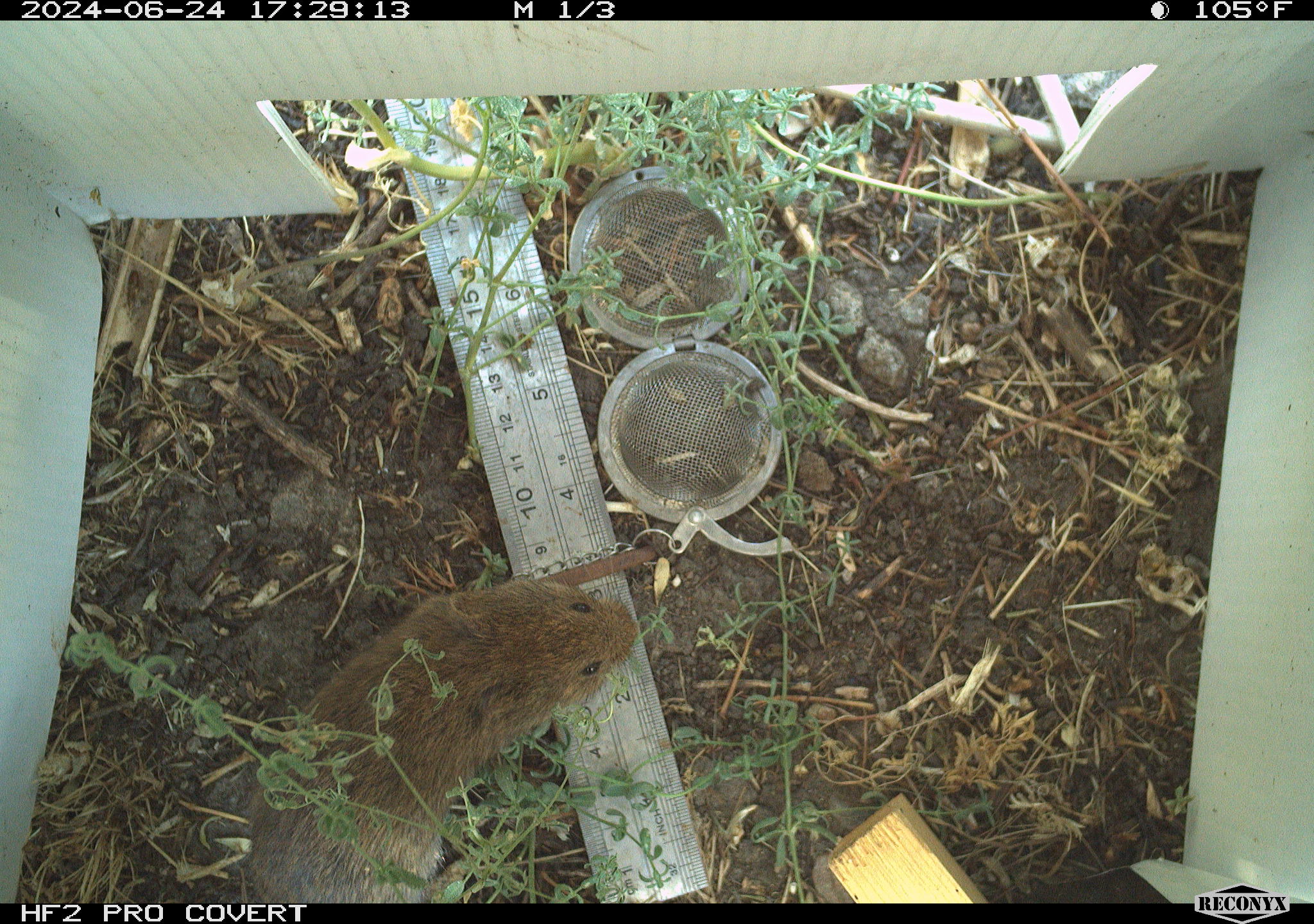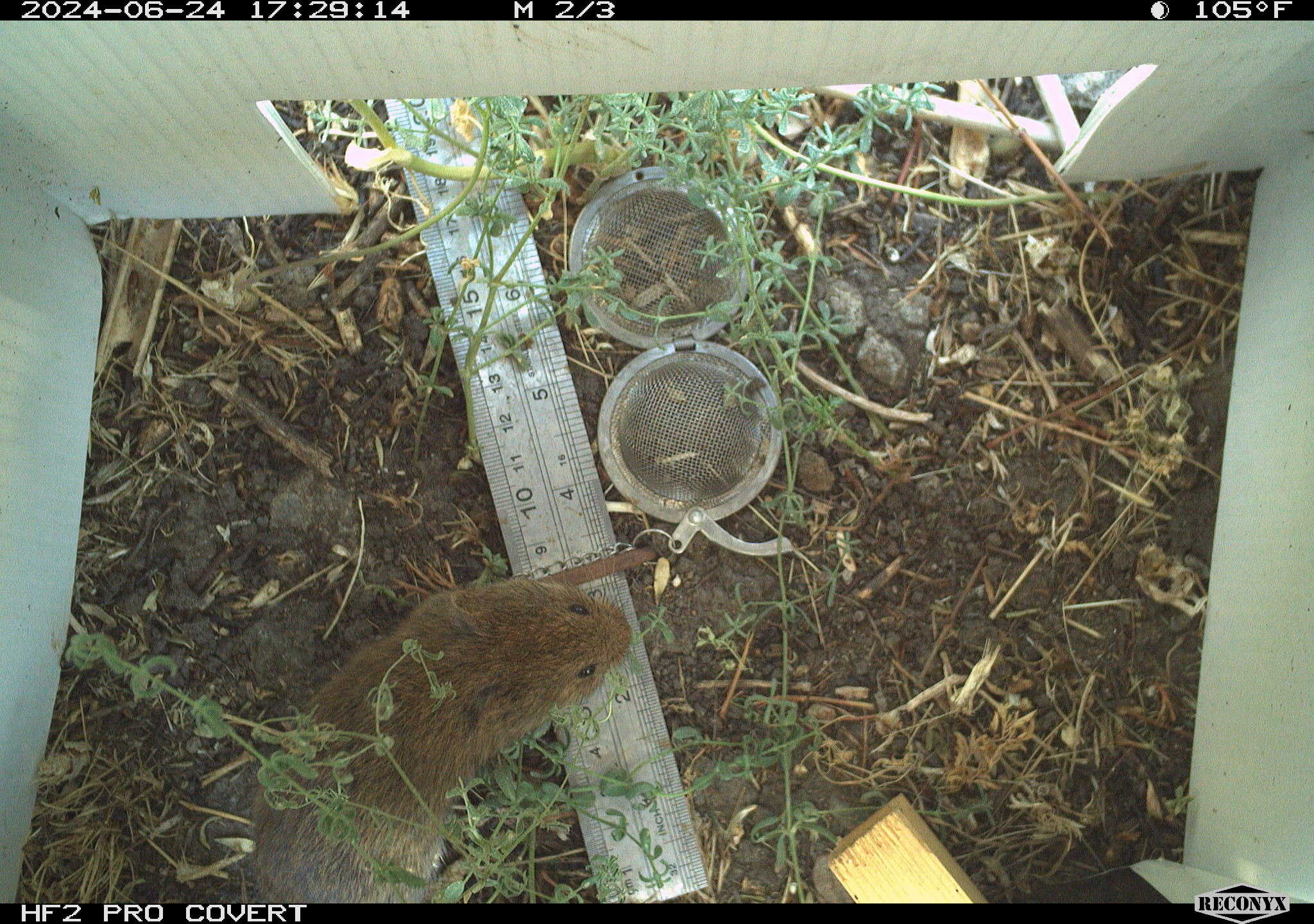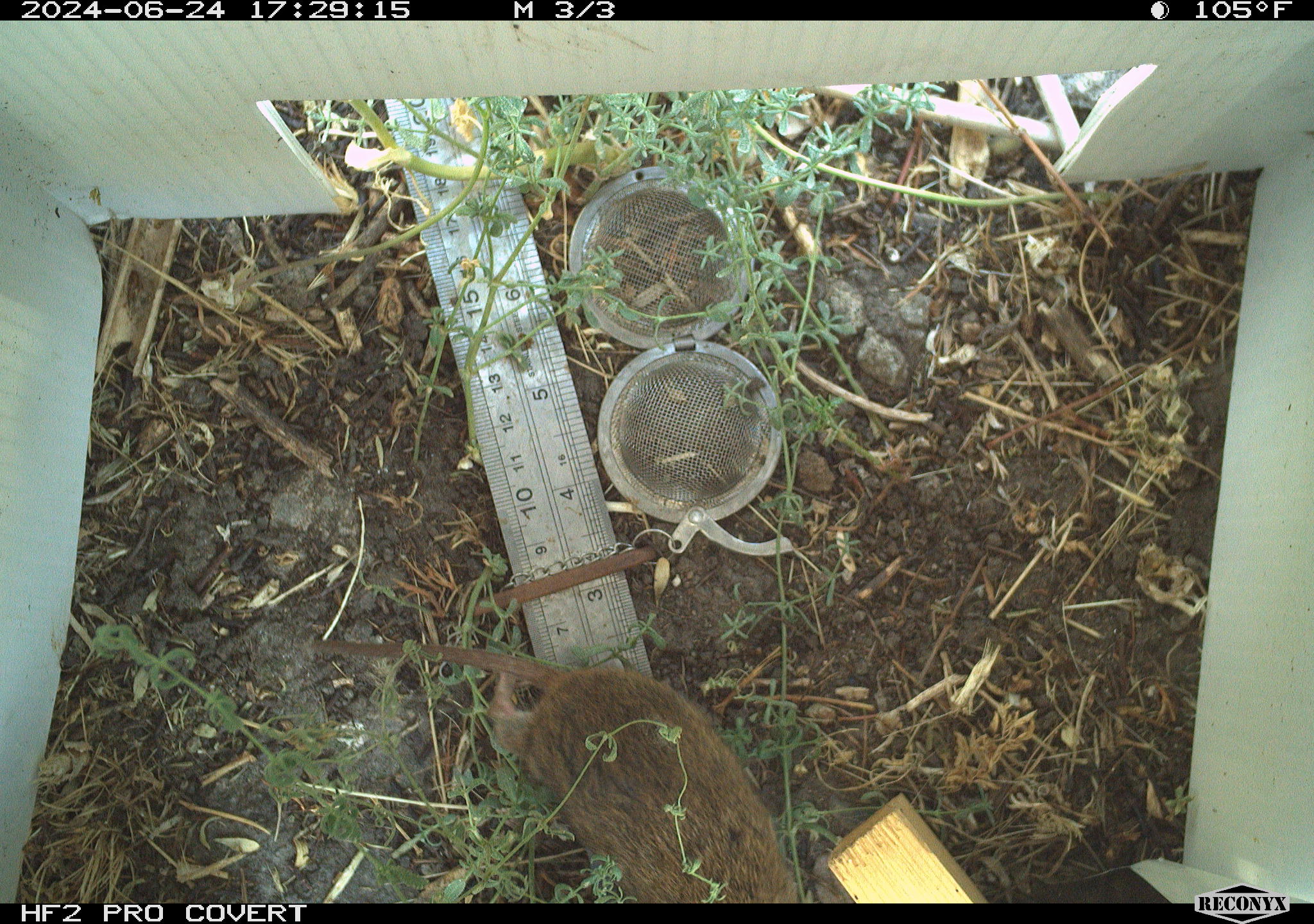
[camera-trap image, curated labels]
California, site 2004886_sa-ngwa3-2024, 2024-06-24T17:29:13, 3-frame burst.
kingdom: Animalia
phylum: Chordata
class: Mammalia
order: Rodentia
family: Cricetidae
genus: Microtus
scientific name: Microtus californicus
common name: california vole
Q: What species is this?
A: California vole (Microtus californicus).